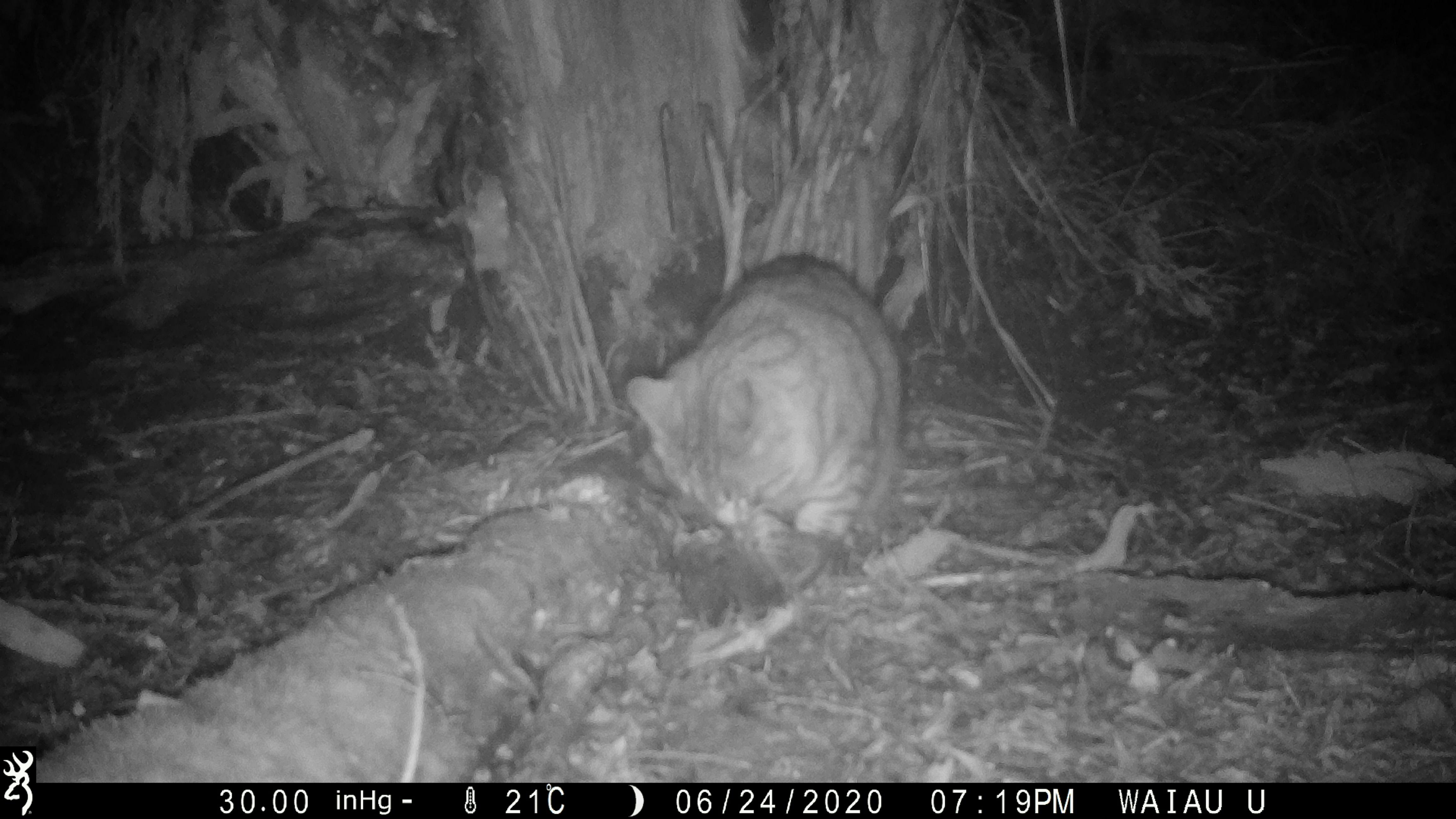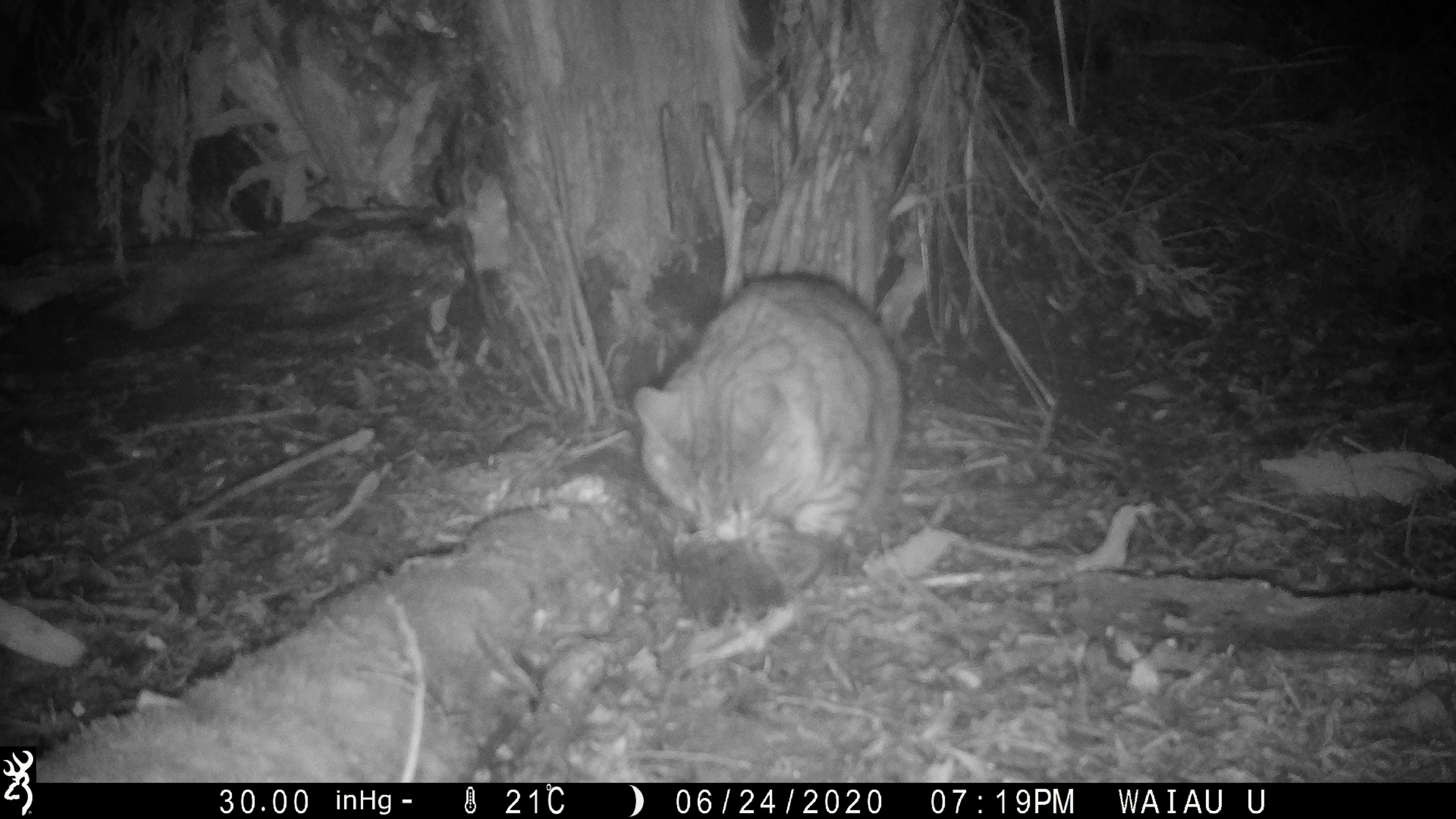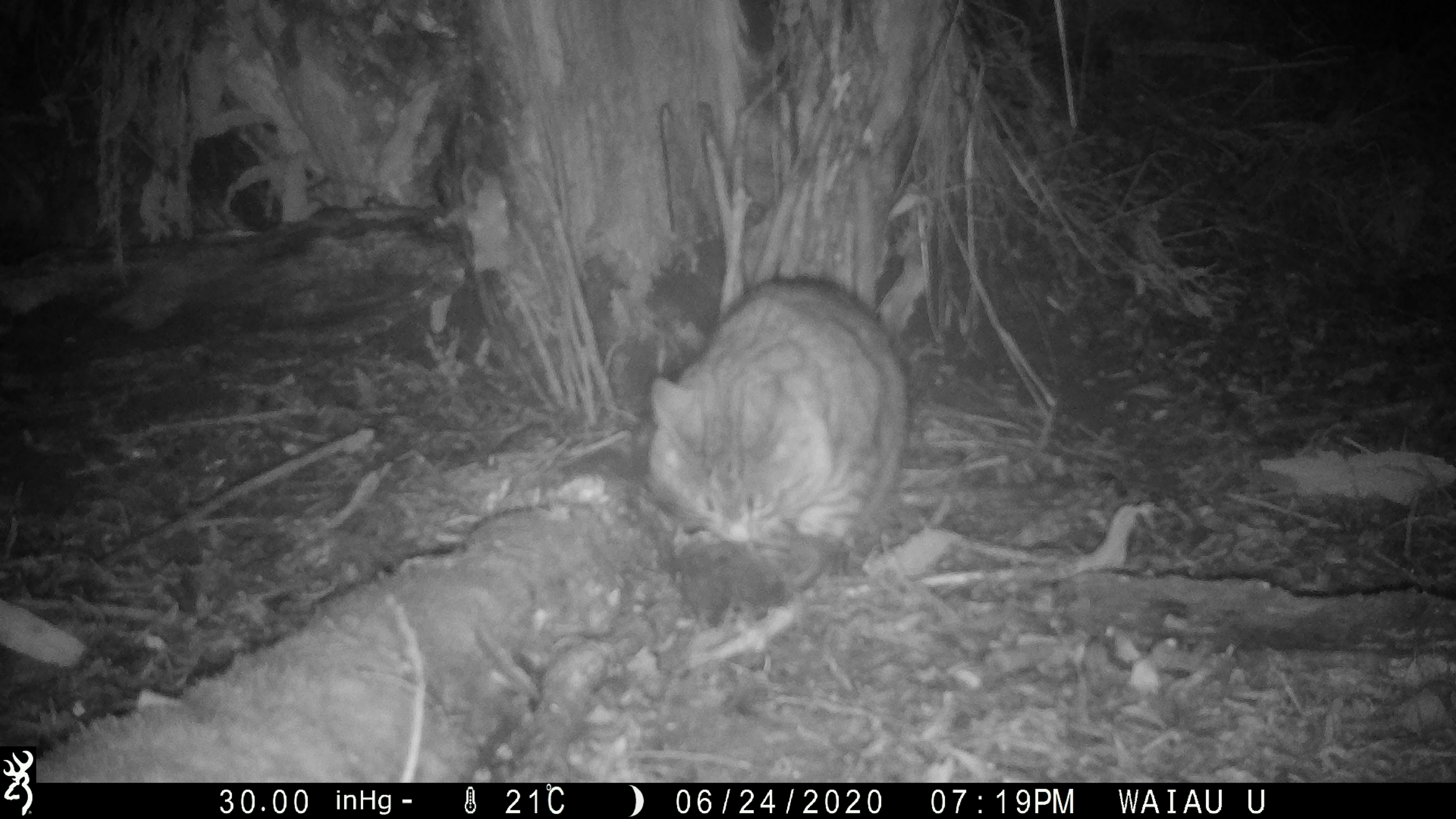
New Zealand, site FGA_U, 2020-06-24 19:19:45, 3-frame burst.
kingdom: Animalia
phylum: Chordata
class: Mammalia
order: Carnivora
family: Felidae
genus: Felis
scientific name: Felis catus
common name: domestic cat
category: cat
Cat (domestic cat) (Felis catus).